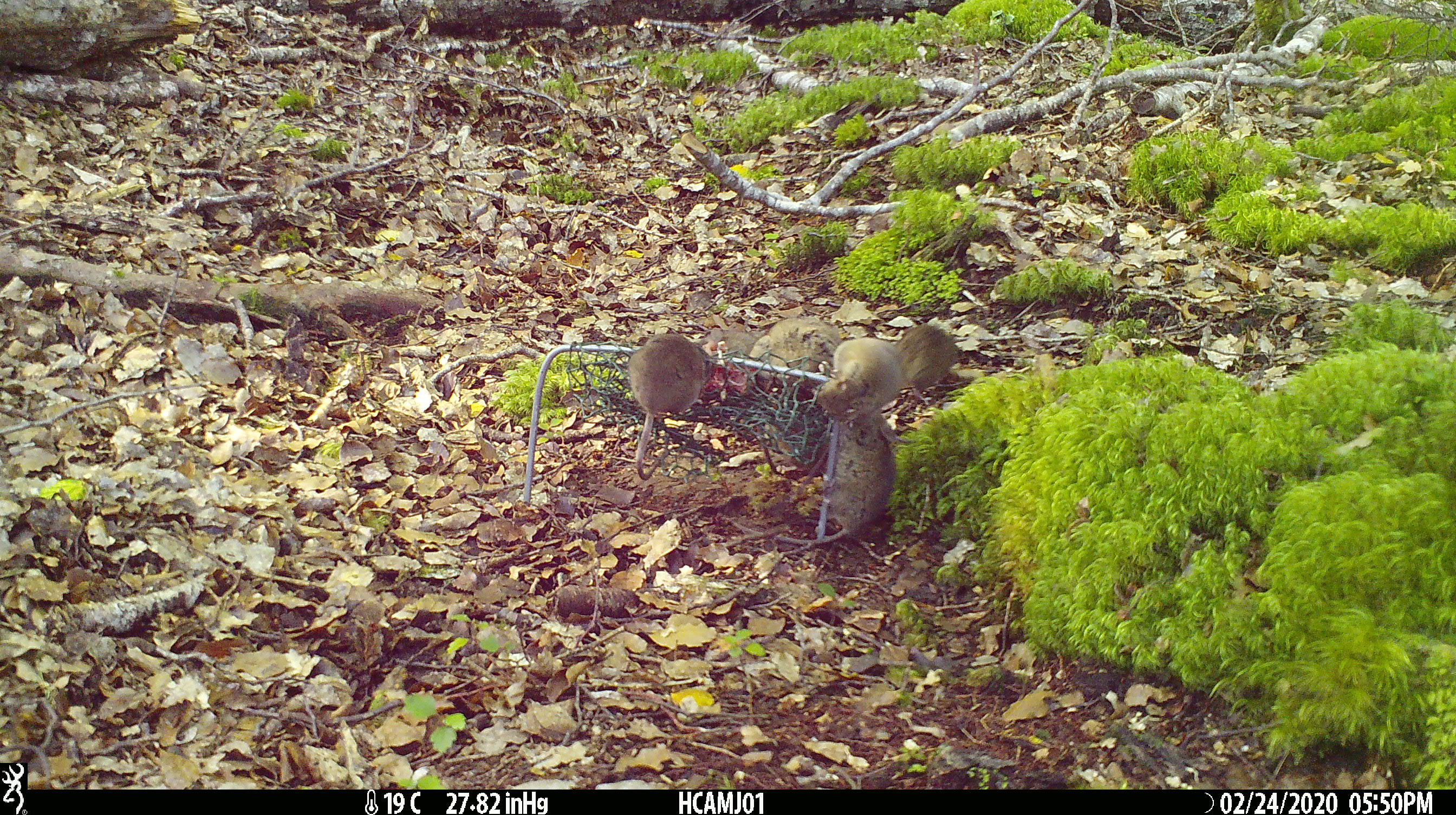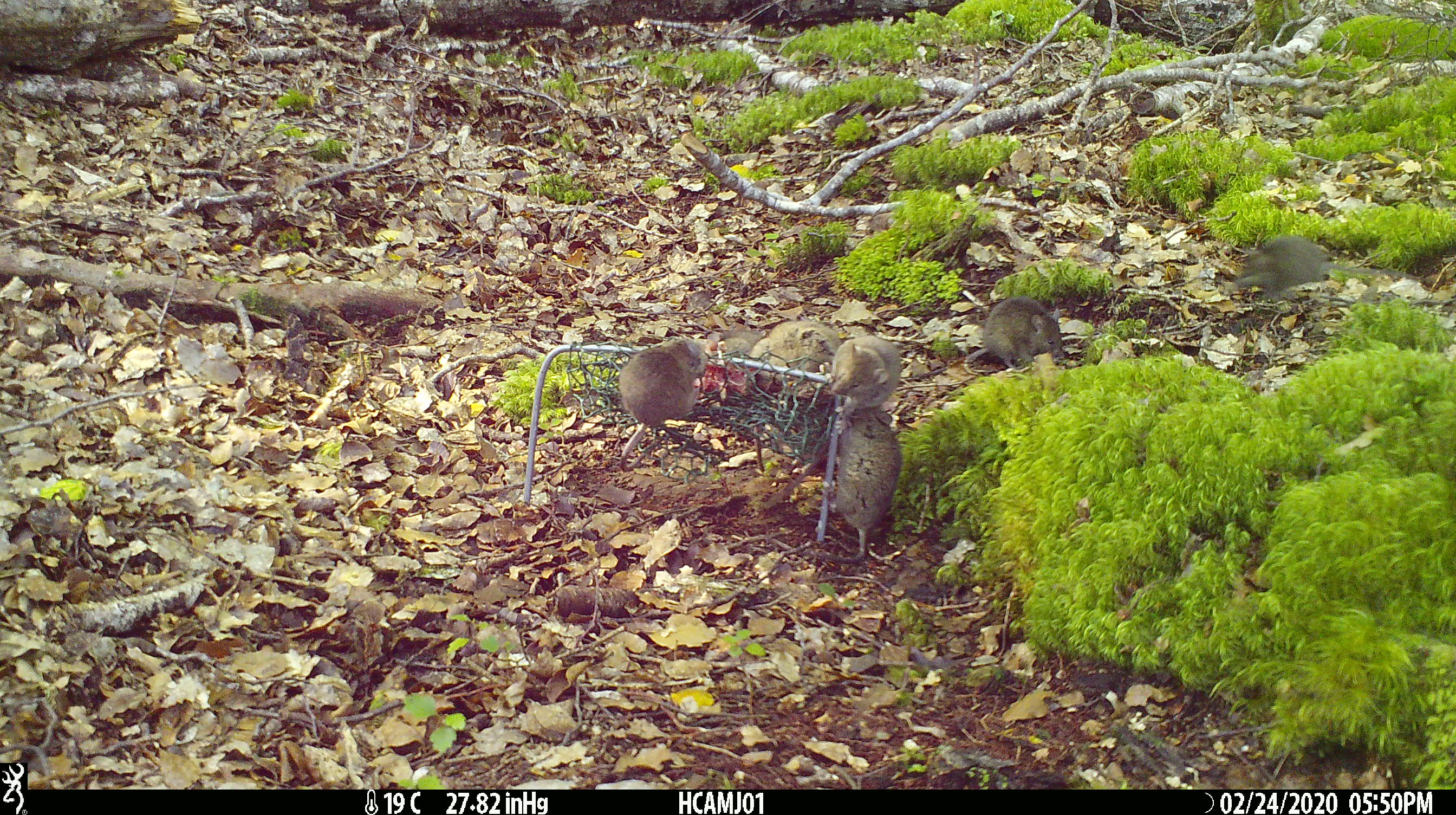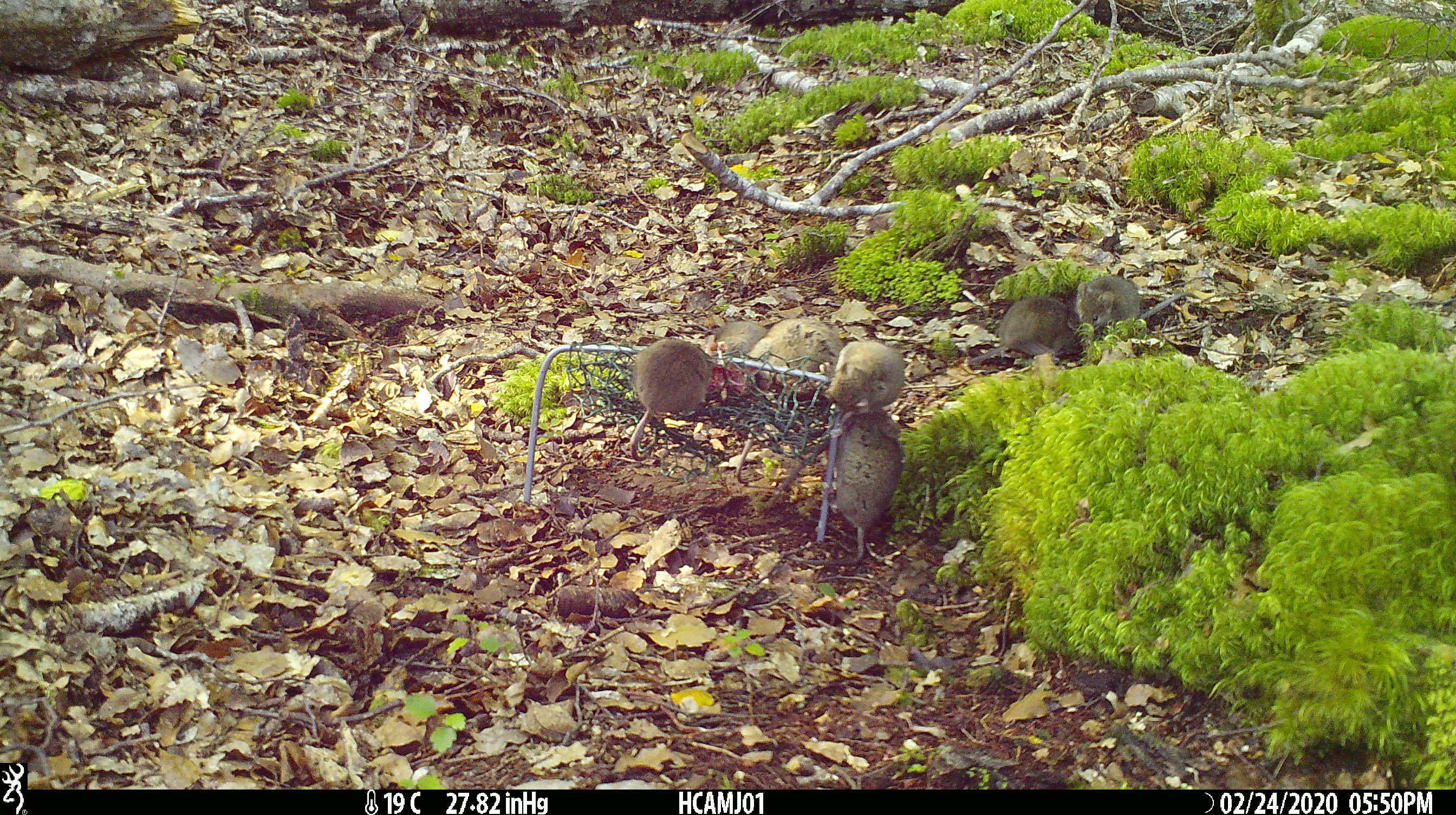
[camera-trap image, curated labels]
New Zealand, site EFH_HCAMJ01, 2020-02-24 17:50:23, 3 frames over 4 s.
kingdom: Animalia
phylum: Chordata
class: Mammalia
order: Rodentia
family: Muridae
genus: Mus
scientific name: Mus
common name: mouse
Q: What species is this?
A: Mouse (Mus).